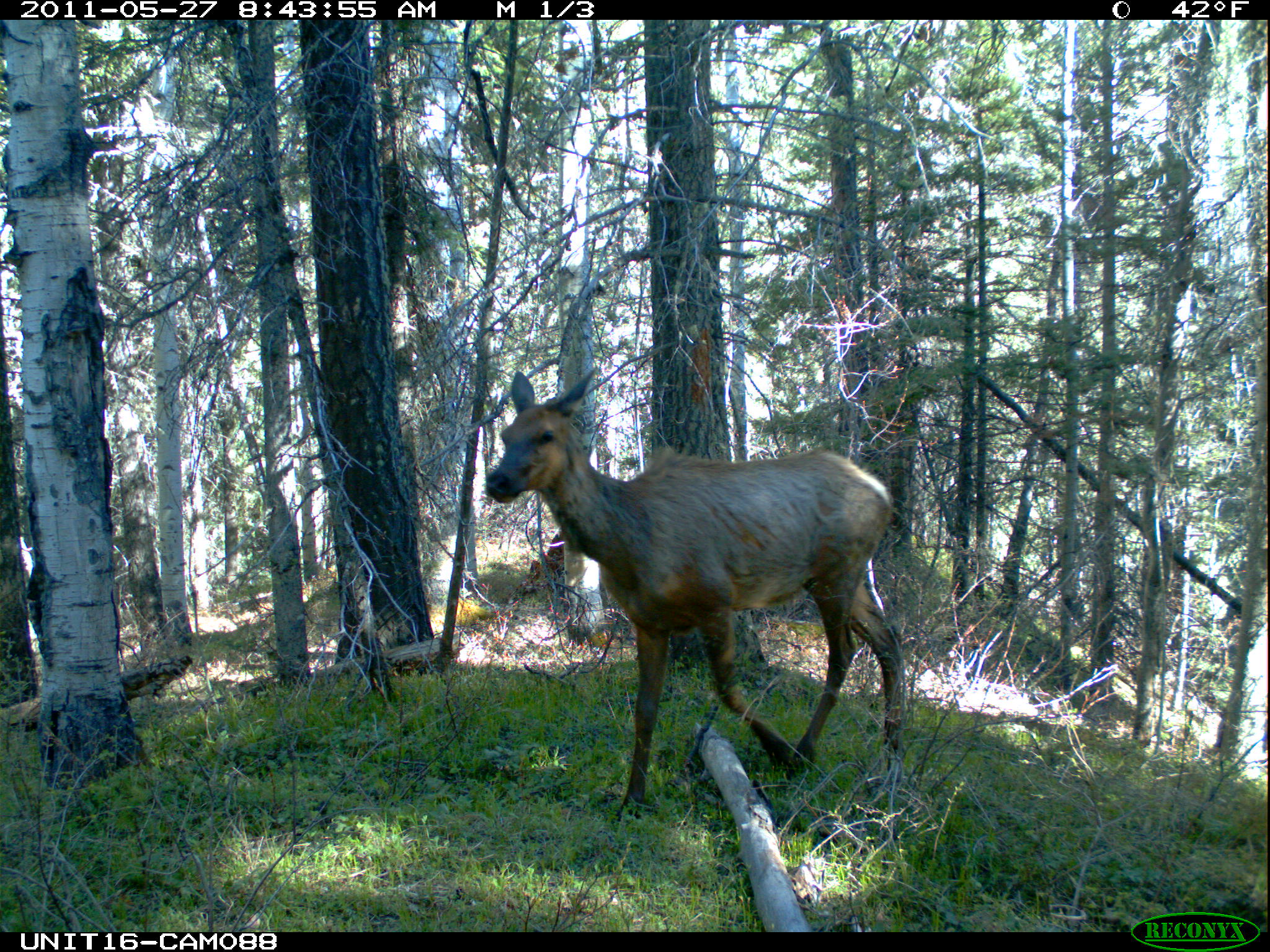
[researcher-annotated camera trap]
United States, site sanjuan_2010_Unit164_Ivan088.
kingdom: Animalia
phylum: Chordata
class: Mammalia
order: Artiodactyla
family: Cervidae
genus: Cervus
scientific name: Cervus elaphus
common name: red deer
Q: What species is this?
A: Cervus elaphus (red deer).